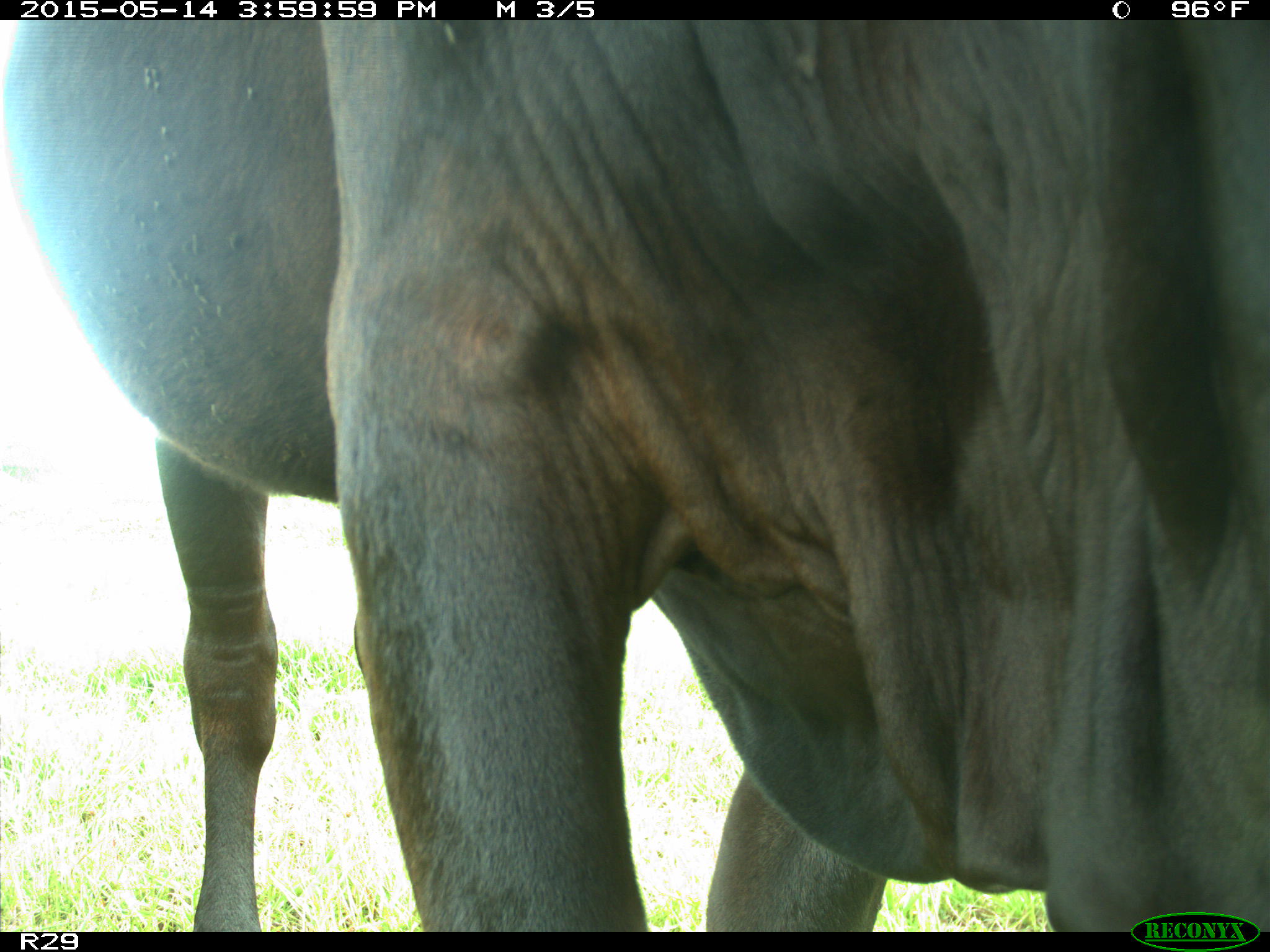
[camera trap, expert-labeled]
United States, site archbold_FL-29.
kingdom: Animalia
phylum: Chordata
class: Mammalia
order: Artiodactyla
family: Bovidae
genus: Bos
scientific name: Bos taurus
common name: domestic cow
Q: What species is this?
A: Bos taurus (domestic cow).